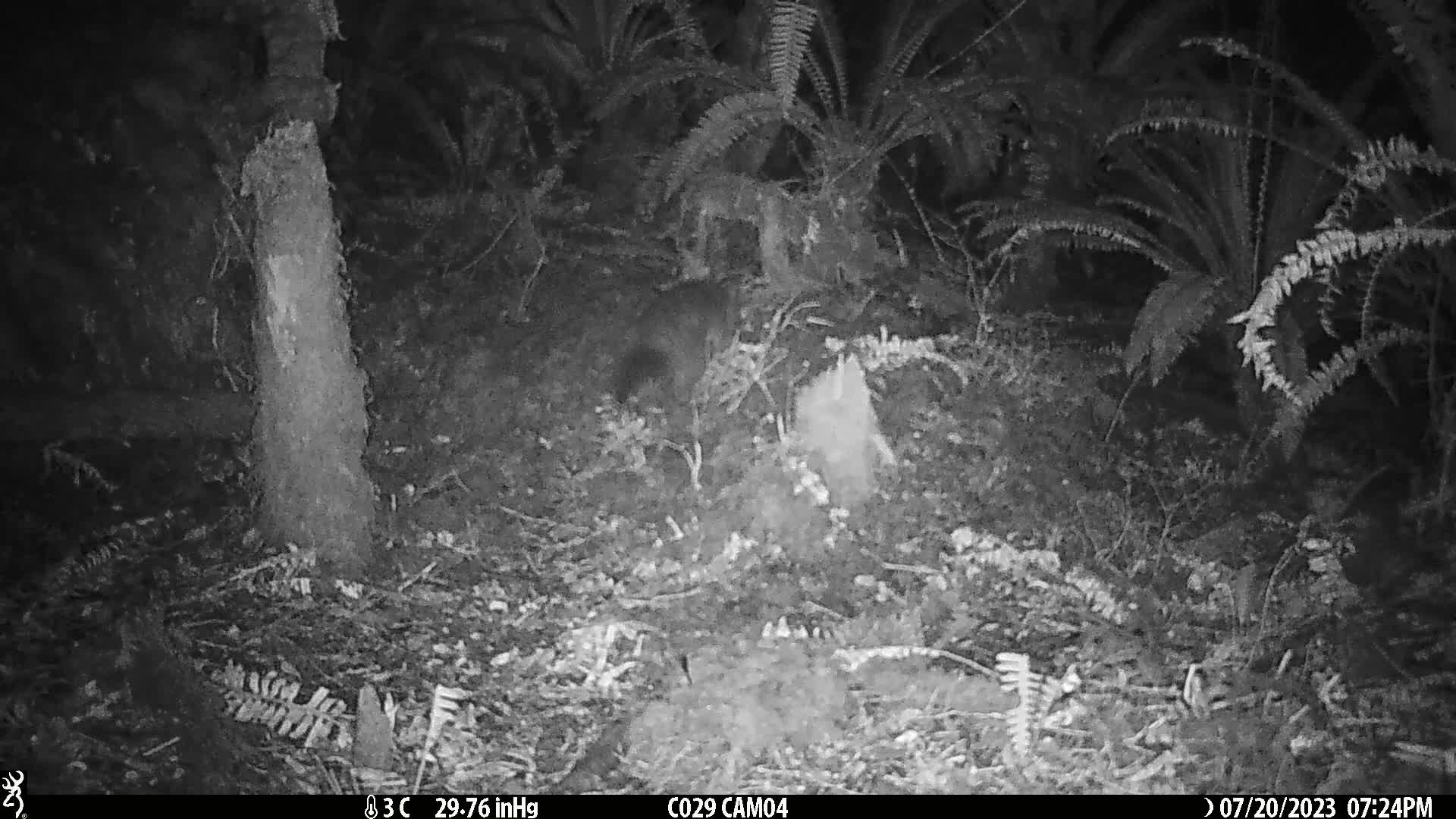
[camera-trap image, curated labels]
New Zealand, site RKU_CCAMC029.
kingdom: Animalia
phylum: Chordata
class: Mammalia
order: Diprotodontia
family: Phalangeridae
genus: Trichosurus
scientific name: Trichosurus vulpecula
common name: common brushtail possum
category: possum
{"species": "possum (common brushtail possum) (Trichosurus vulpecula)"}